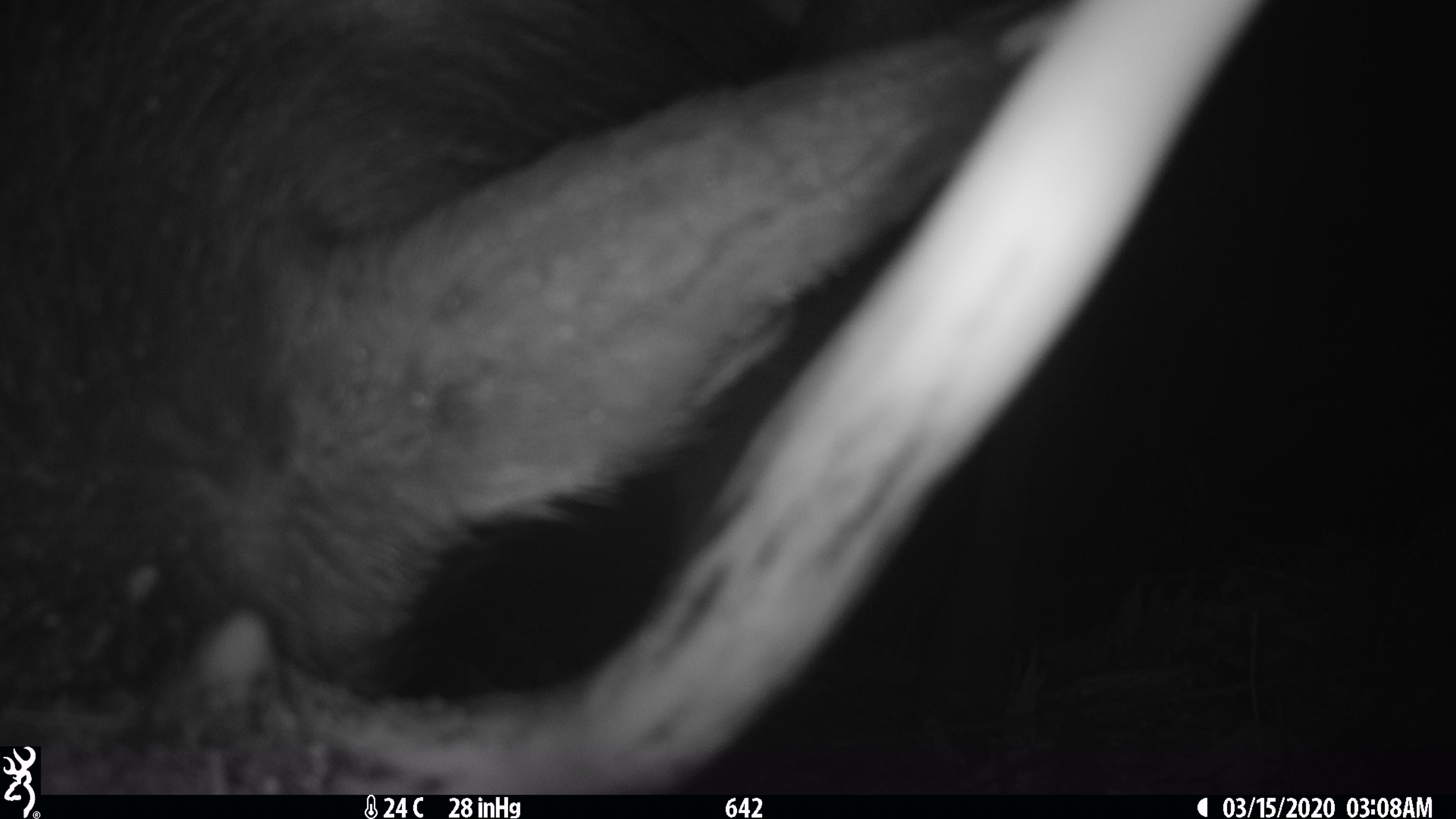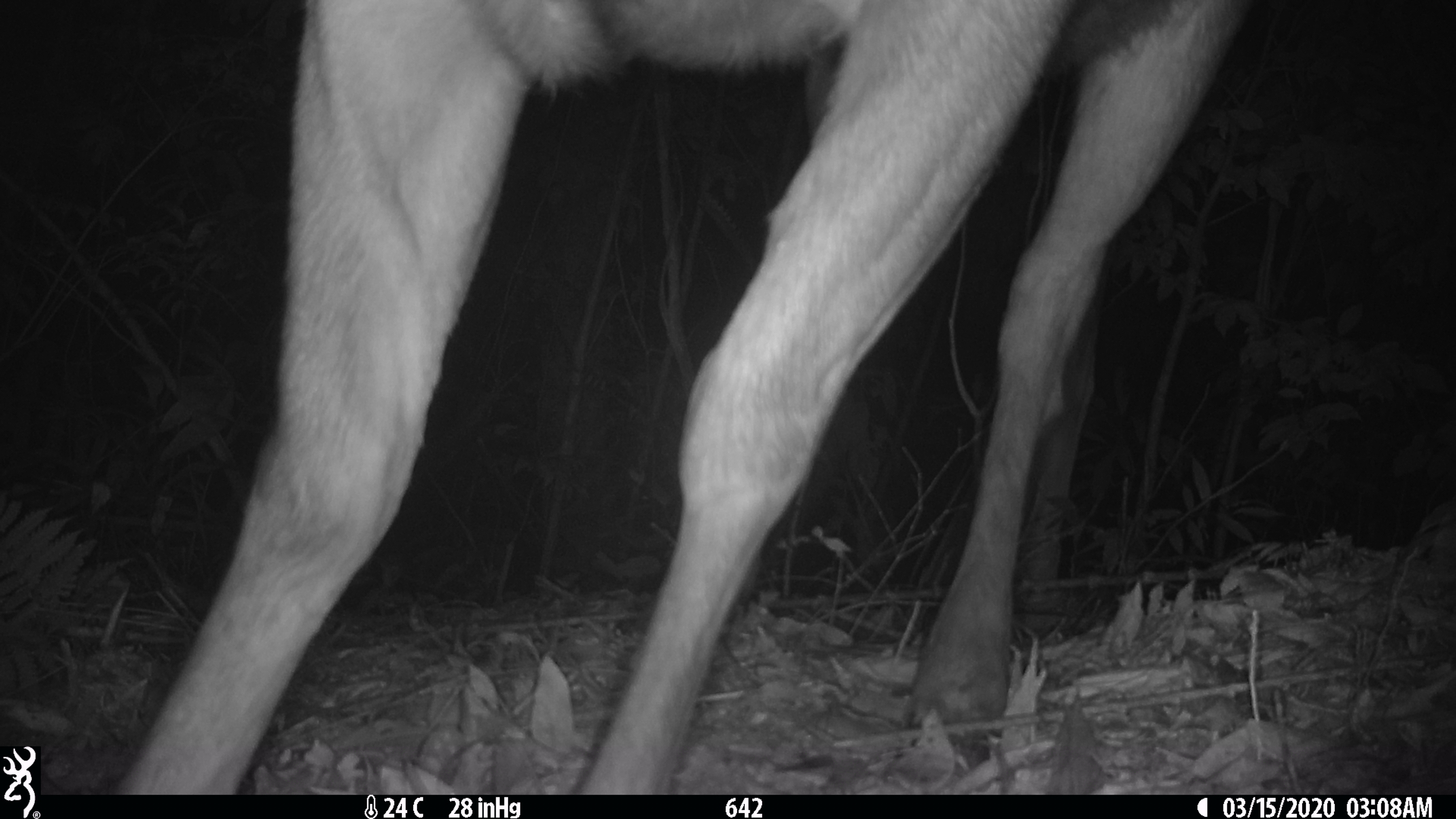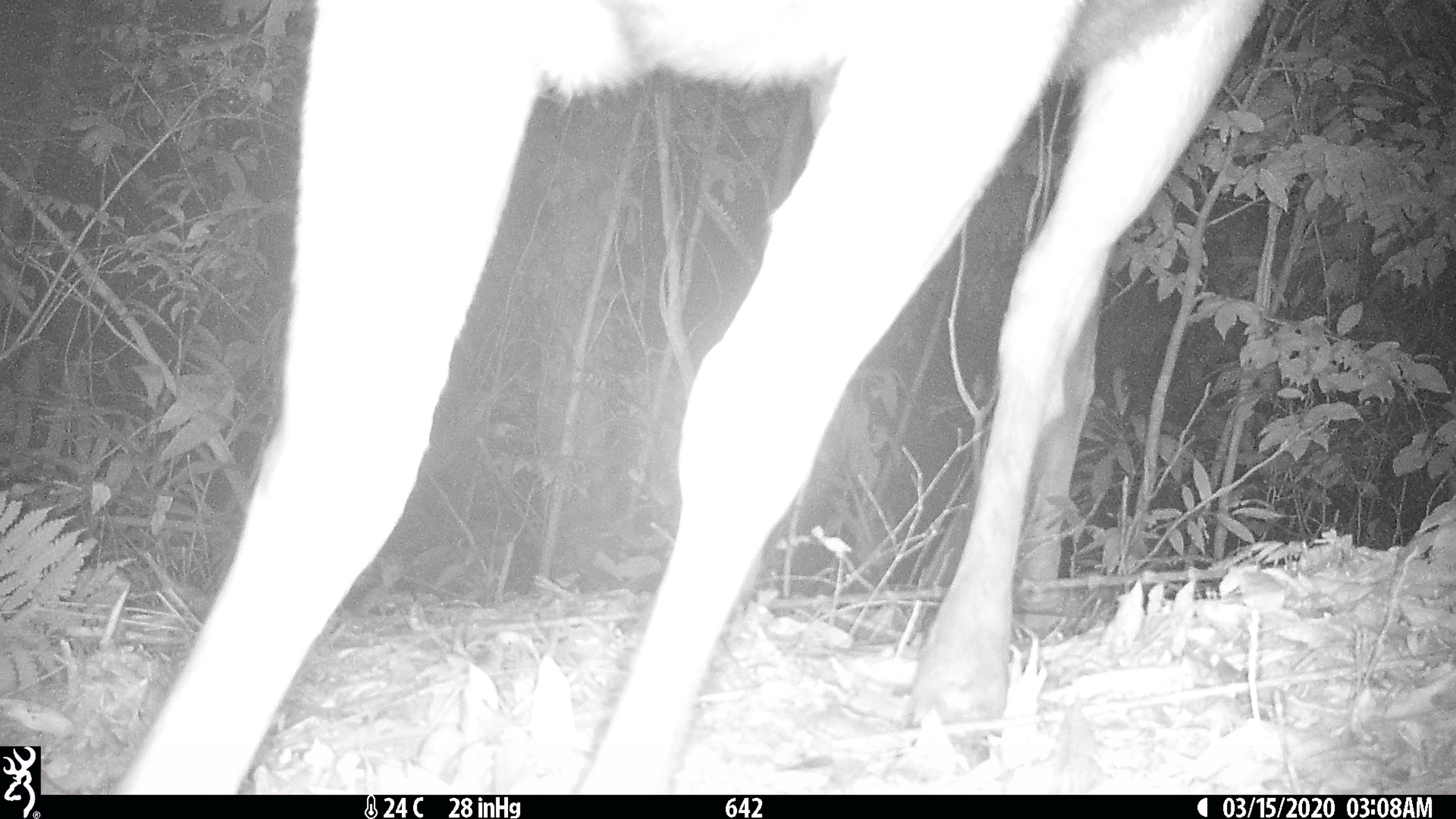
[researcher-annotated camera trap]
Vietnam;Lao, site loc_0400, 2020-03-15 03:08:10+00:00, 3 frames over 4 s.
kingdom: Animalia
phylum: Chordata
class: Mammalia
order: Artiodactyla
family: Cervidae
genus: Rusa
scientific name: Rusa unicolor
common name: sambar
Sambar (Rusa unicolor). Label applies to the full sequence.